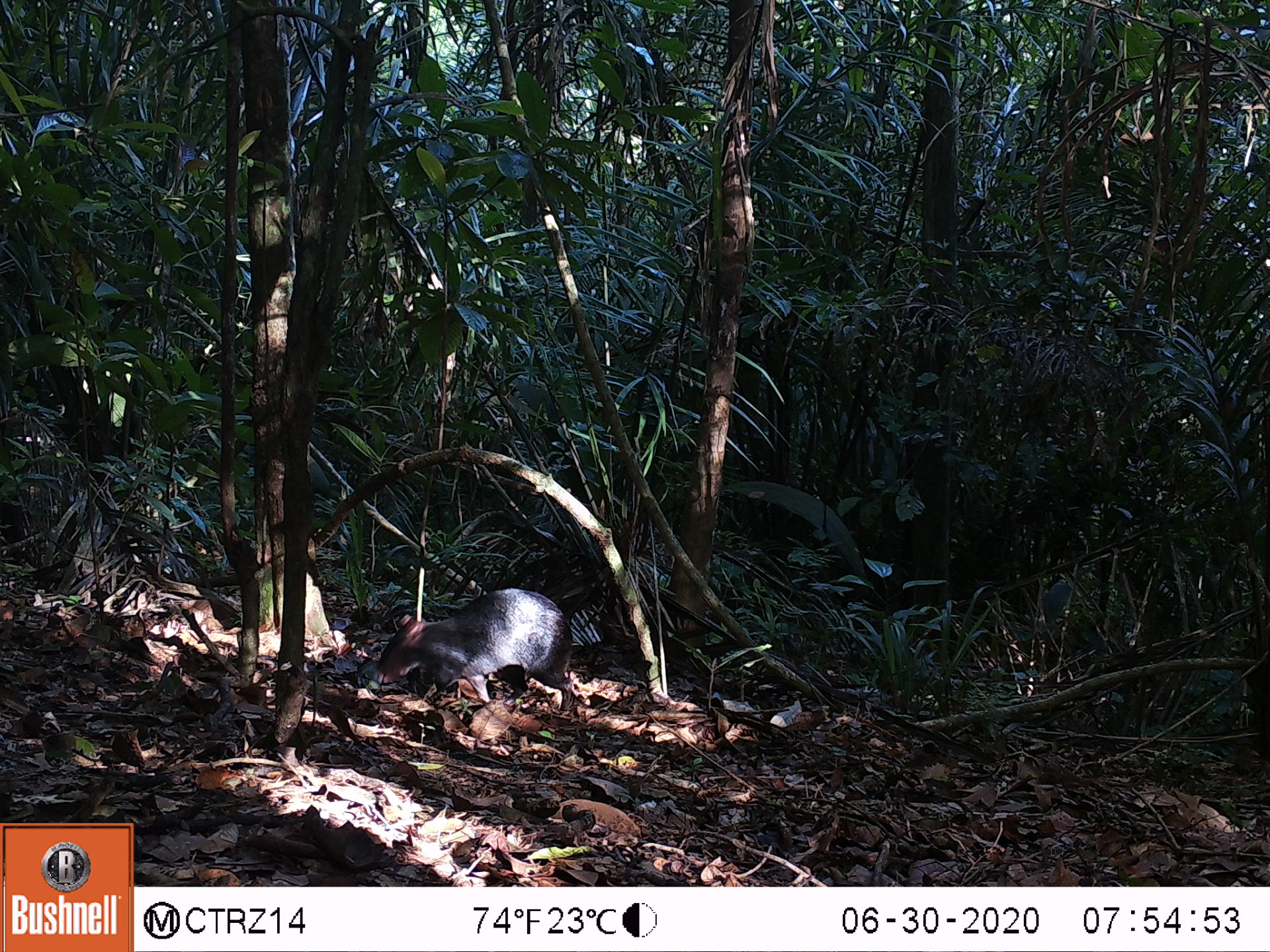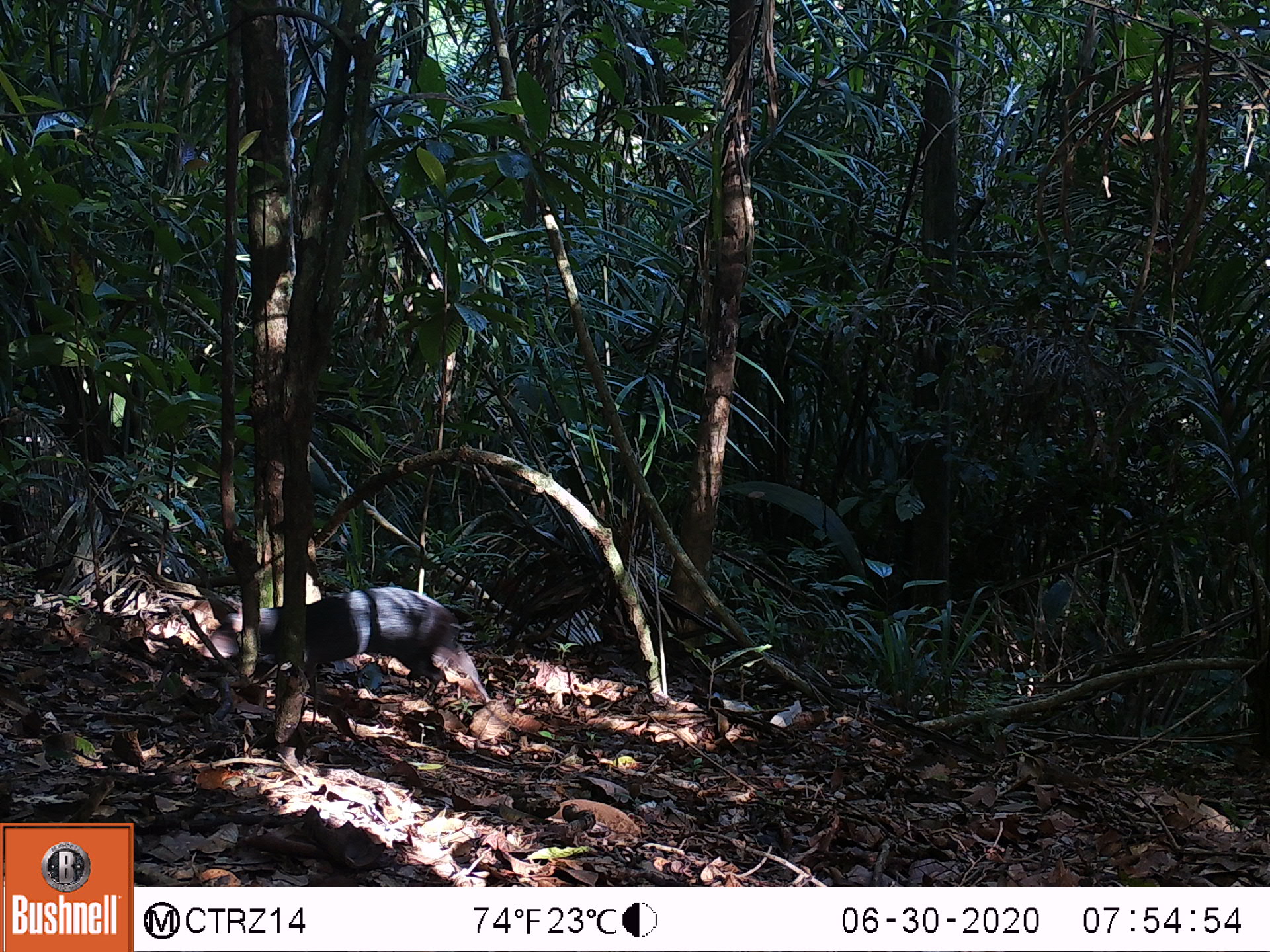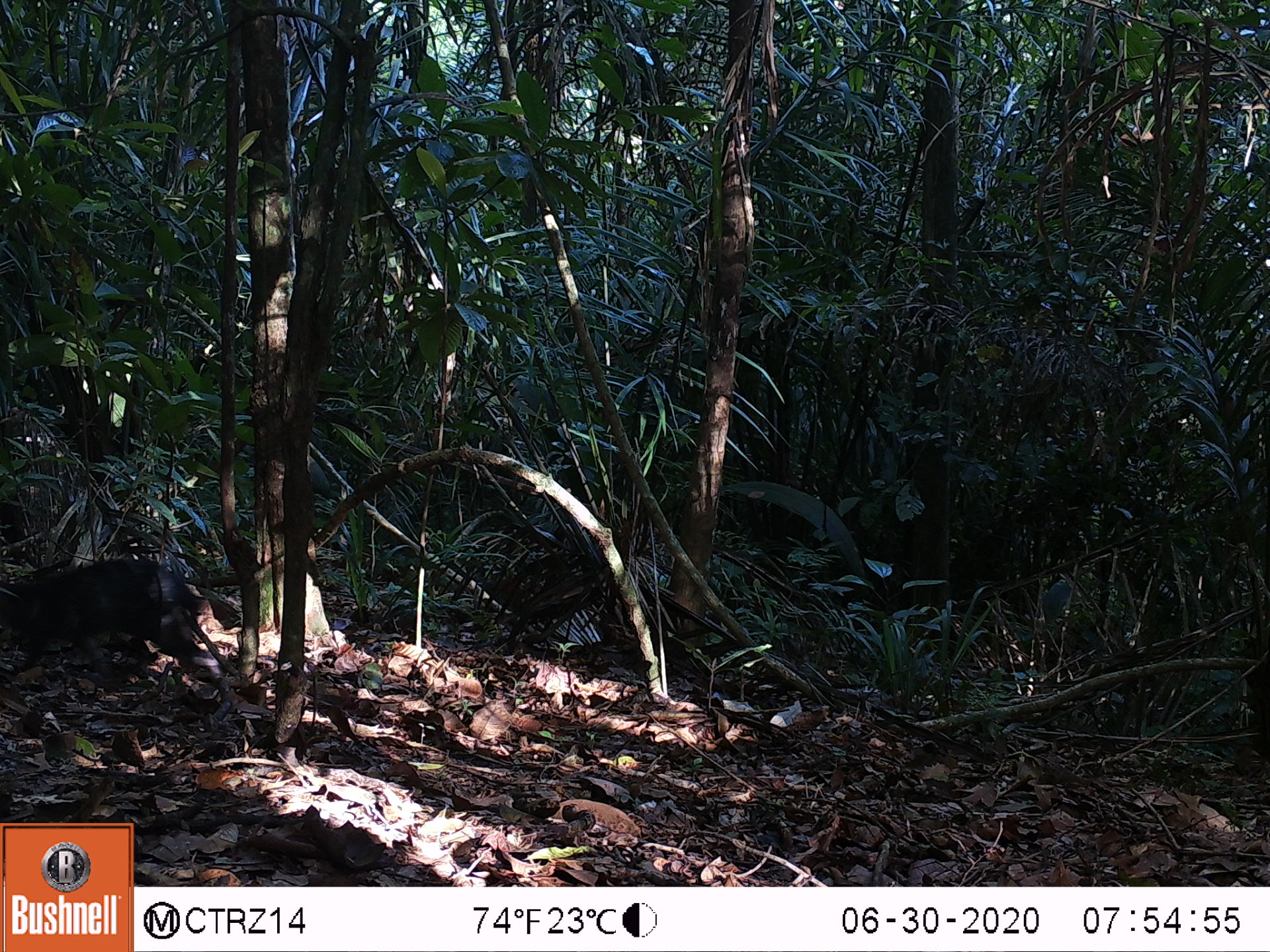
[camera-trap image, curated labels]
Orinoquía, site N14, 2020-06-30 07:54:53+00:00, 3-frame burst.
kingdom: Animalia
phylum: Chordata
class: Mammalia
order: Rodentia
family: Dasyproctidae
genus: Dasyprocta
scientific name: Dasyprocta fuliginosa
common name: black agouti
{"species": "black agouti (Dasyprocta fuliginosa)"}